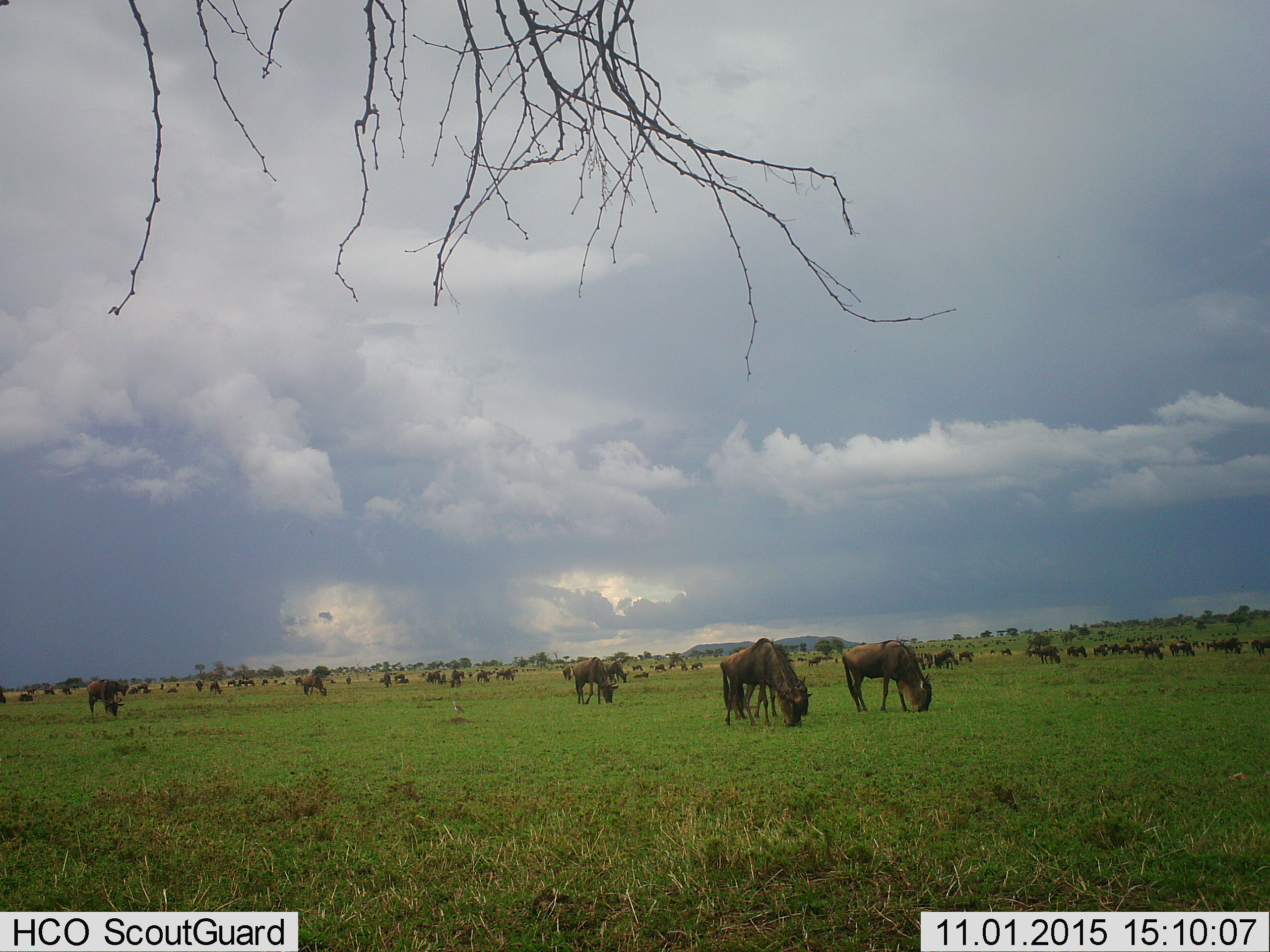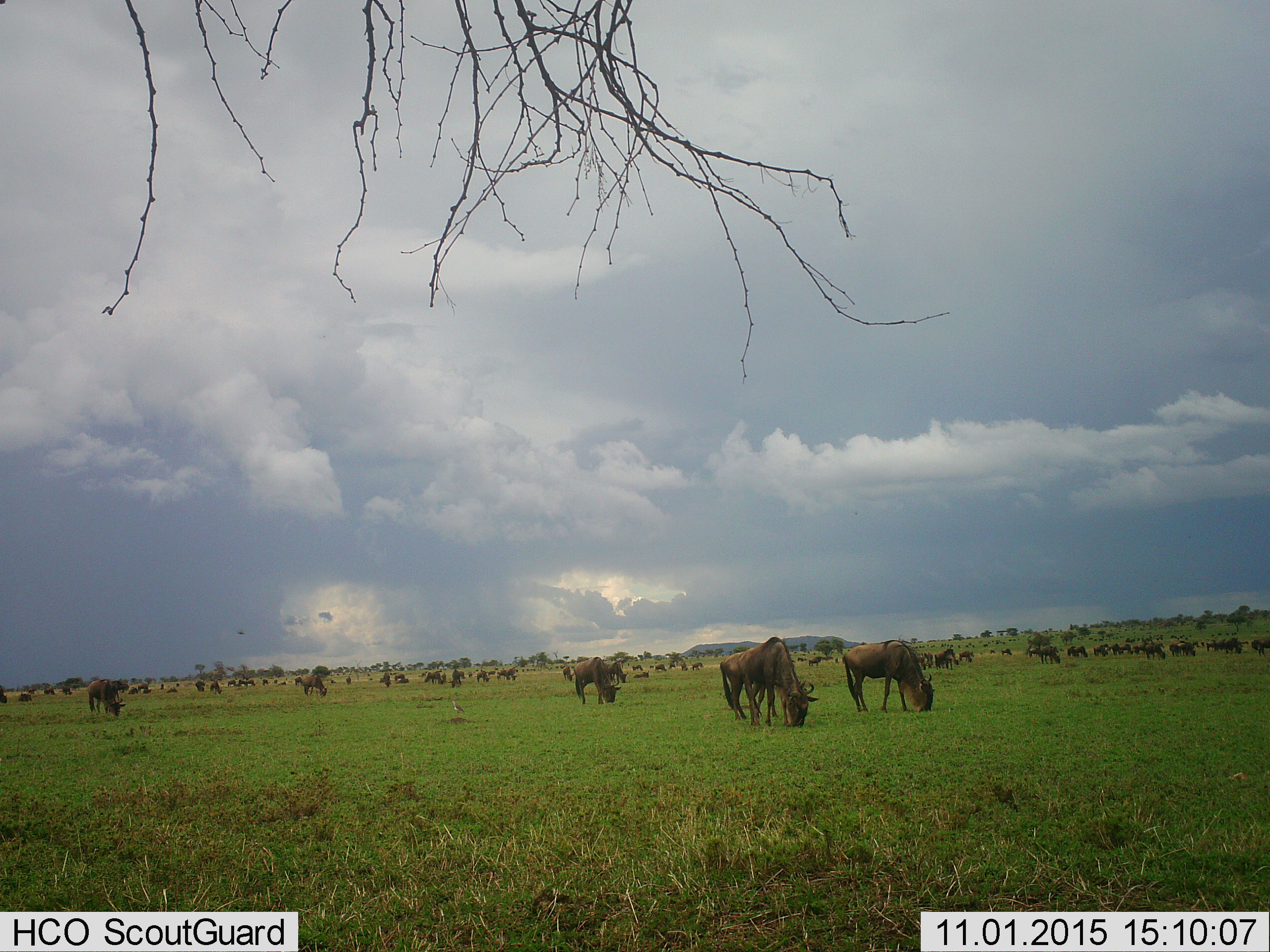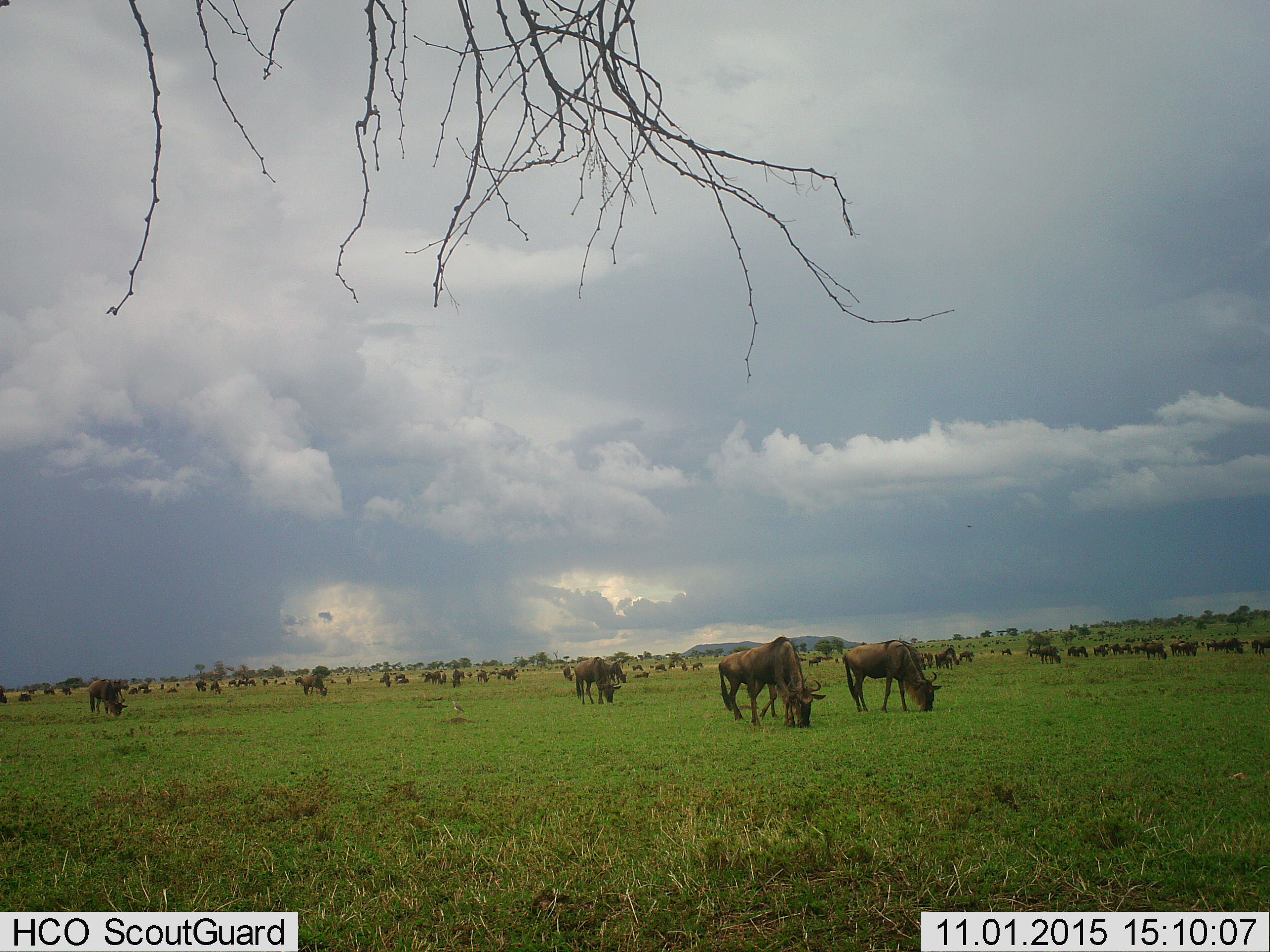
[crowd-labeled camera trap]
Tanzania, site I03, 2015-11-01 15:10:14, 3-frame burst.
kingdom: Animalia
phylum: Chordata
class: Mammalia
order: Artiodactyla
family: Bovidae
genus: Connochaetes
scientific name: Connochaetes taurinus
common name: blue wildebeest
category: wildebeest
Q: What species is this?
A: Wildebeest (blue wildebeest) (Connochaetes taurinus).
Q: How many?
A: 51+.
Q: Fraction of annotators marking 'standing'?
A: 50%.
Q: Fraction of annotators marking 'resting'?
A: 20%.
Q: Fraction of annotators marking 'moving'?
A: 10%.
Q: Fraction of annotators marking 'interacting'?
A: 10%.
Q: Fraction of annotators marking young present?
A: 10%.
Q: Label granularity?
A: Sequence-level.